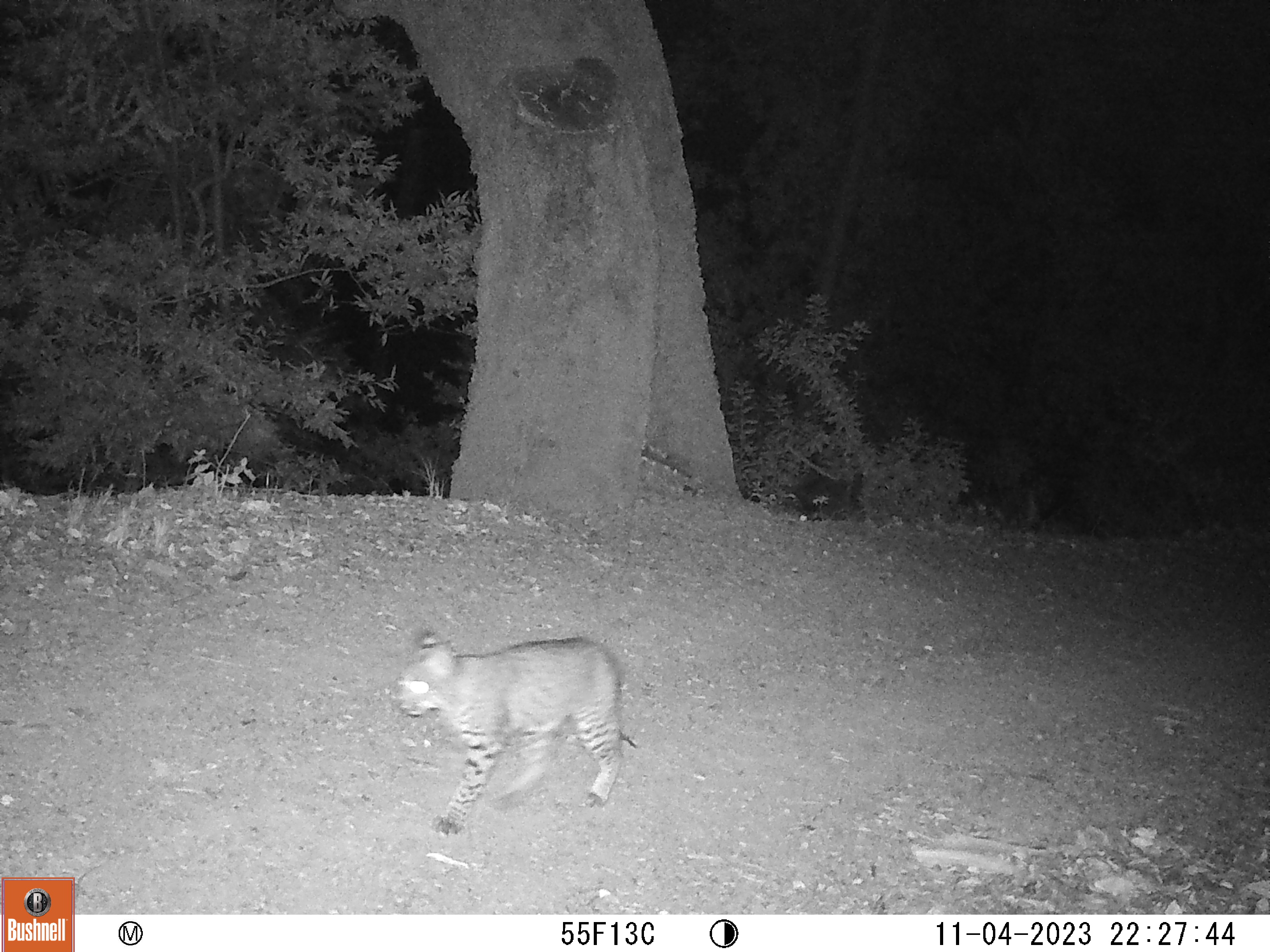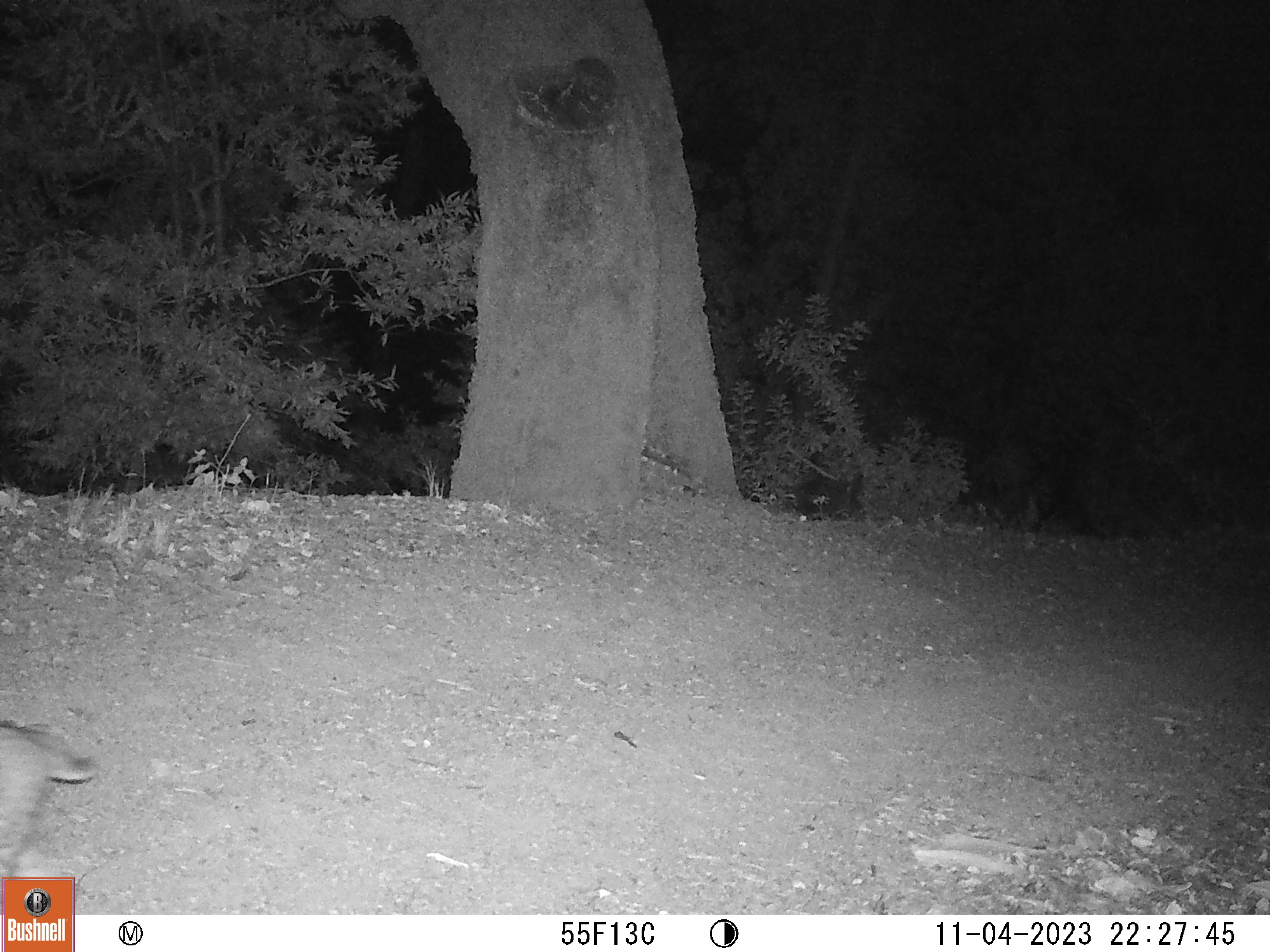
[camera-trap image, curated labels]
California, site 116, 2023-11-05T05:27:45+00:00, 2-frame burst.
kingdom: Animalia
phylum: Chordata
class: Mammalia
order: Carnivora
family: Felidae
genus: Lynx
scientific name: Lynx rufus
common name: bobcat